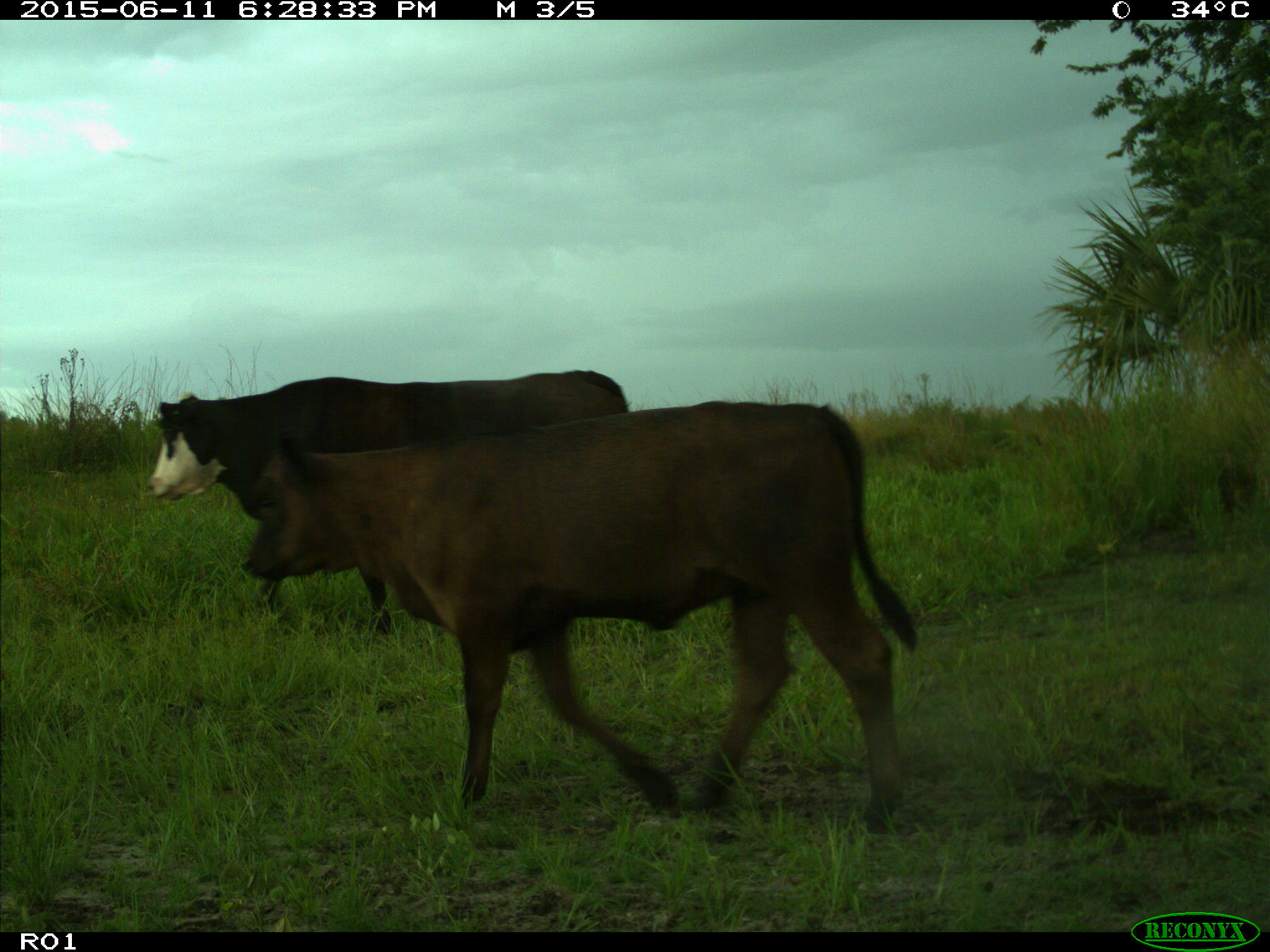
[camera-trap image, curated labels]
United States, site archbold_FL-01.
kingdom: Animalia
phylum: Chordata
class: Mammalia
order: Artiodactyla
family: Bovidae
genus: Bos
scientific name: Bos taurus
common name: domestic cow